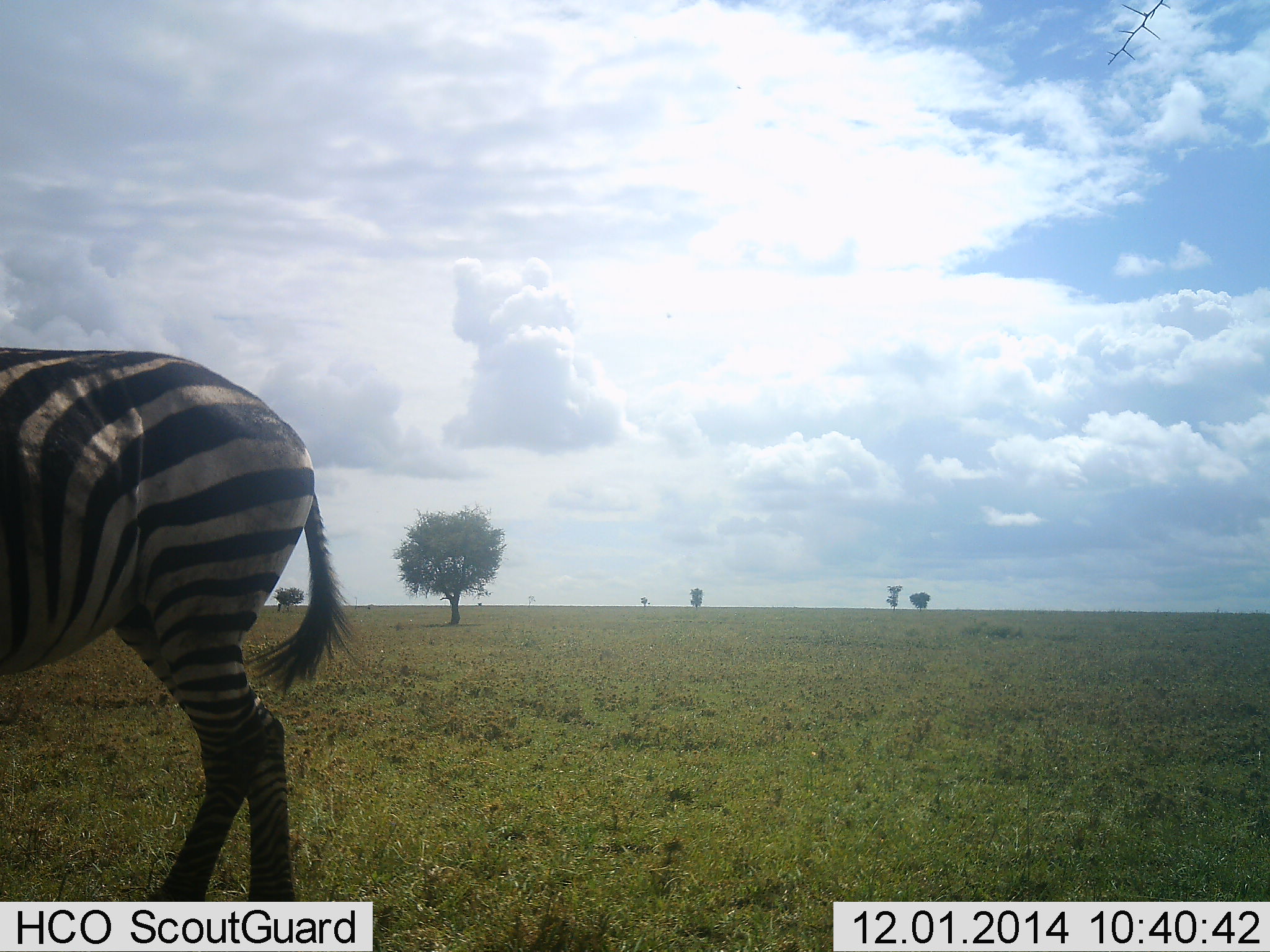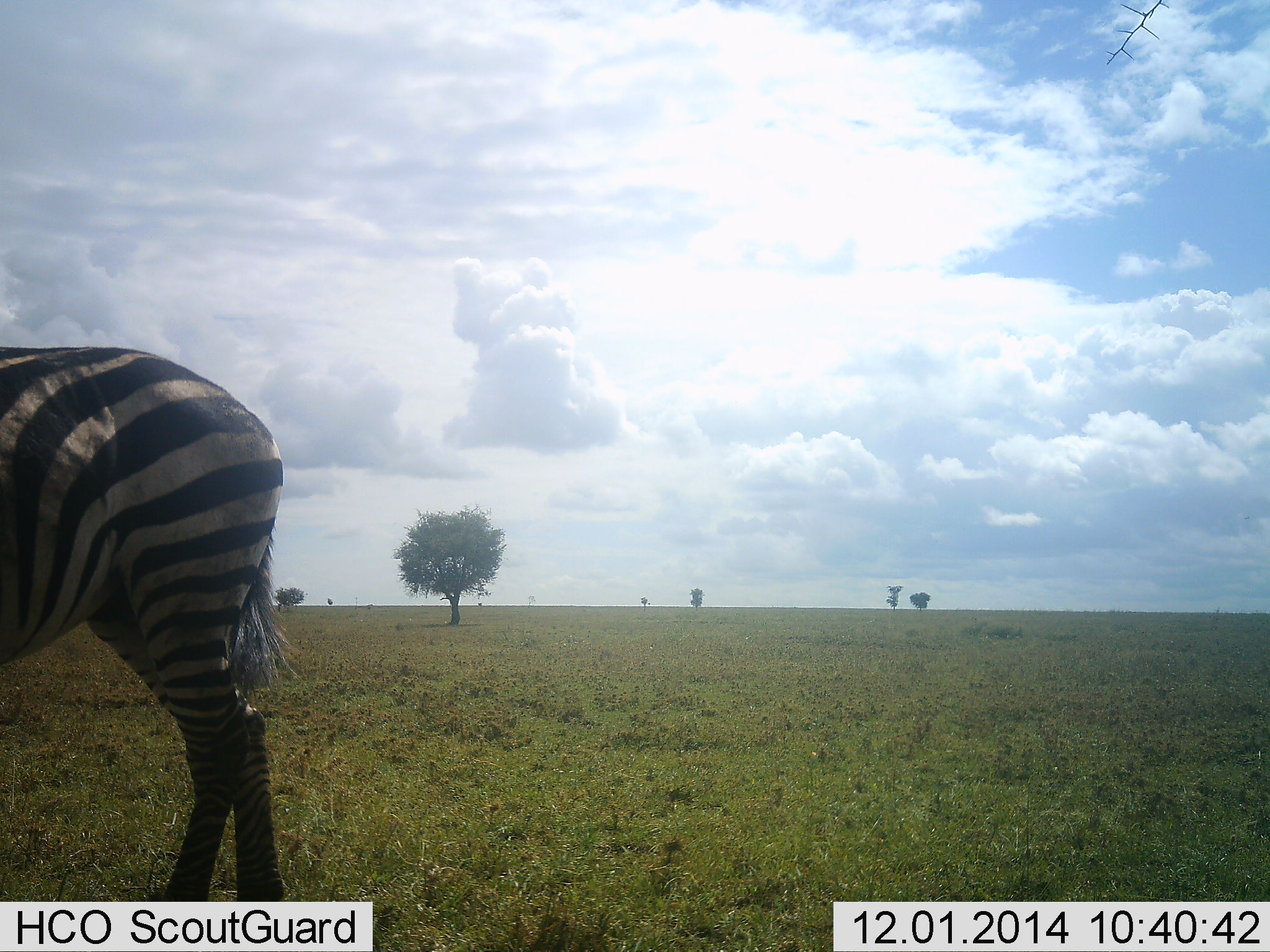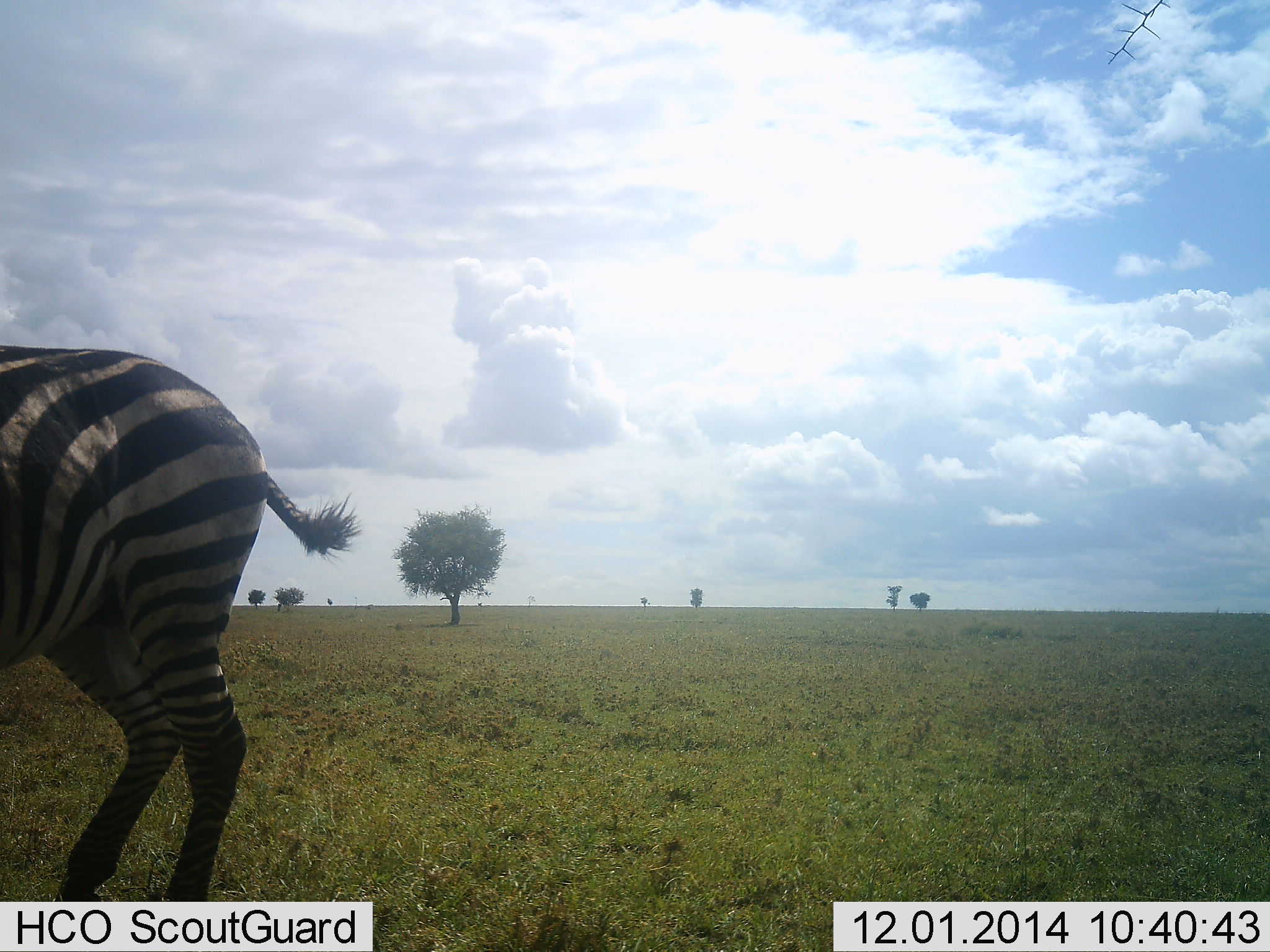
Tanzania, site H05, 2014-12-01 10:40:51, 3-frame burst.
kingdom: Animalia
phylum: Chordata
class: Mammalia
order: Perissodactyla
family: Equidae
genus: Equus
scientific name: Equus quagga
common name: plains zebra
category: zebra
Zebra (plains zebra) (Equus quagga), count 1. Behavior (volunteer vote fractions): standing 70%, resting 0%, moving 30%, interacting 10%. Young present (vote fraction): 0%. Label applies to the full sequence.